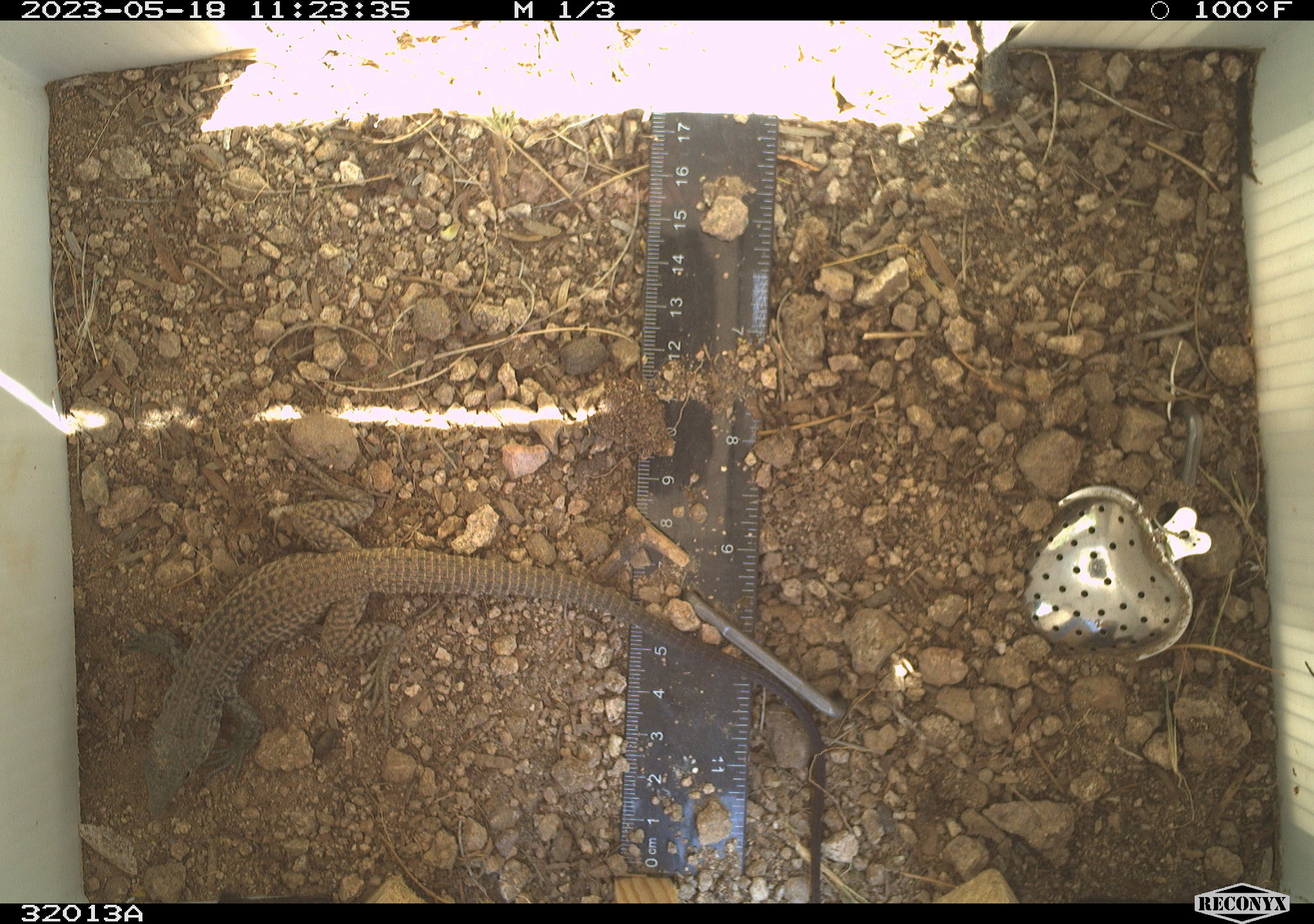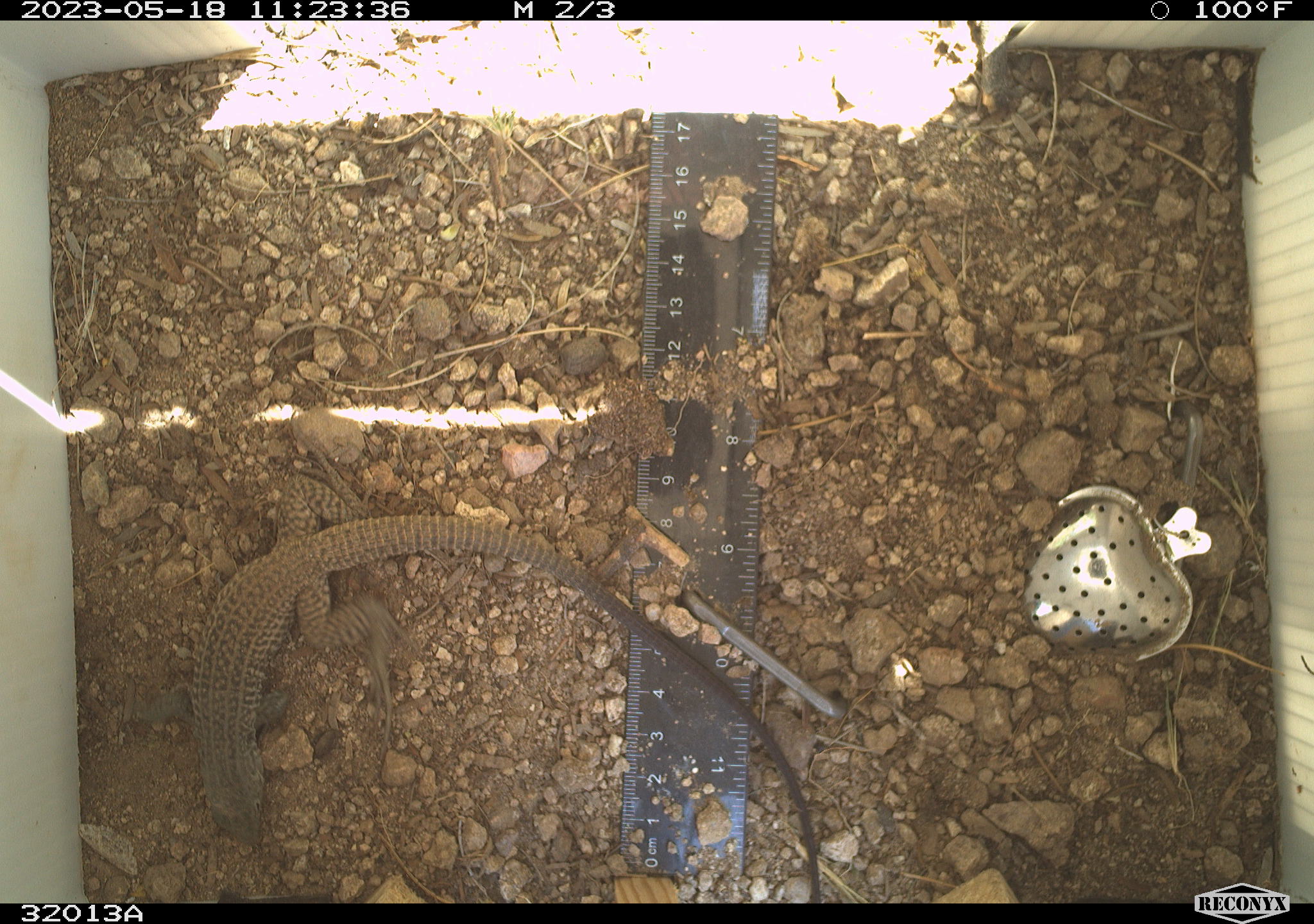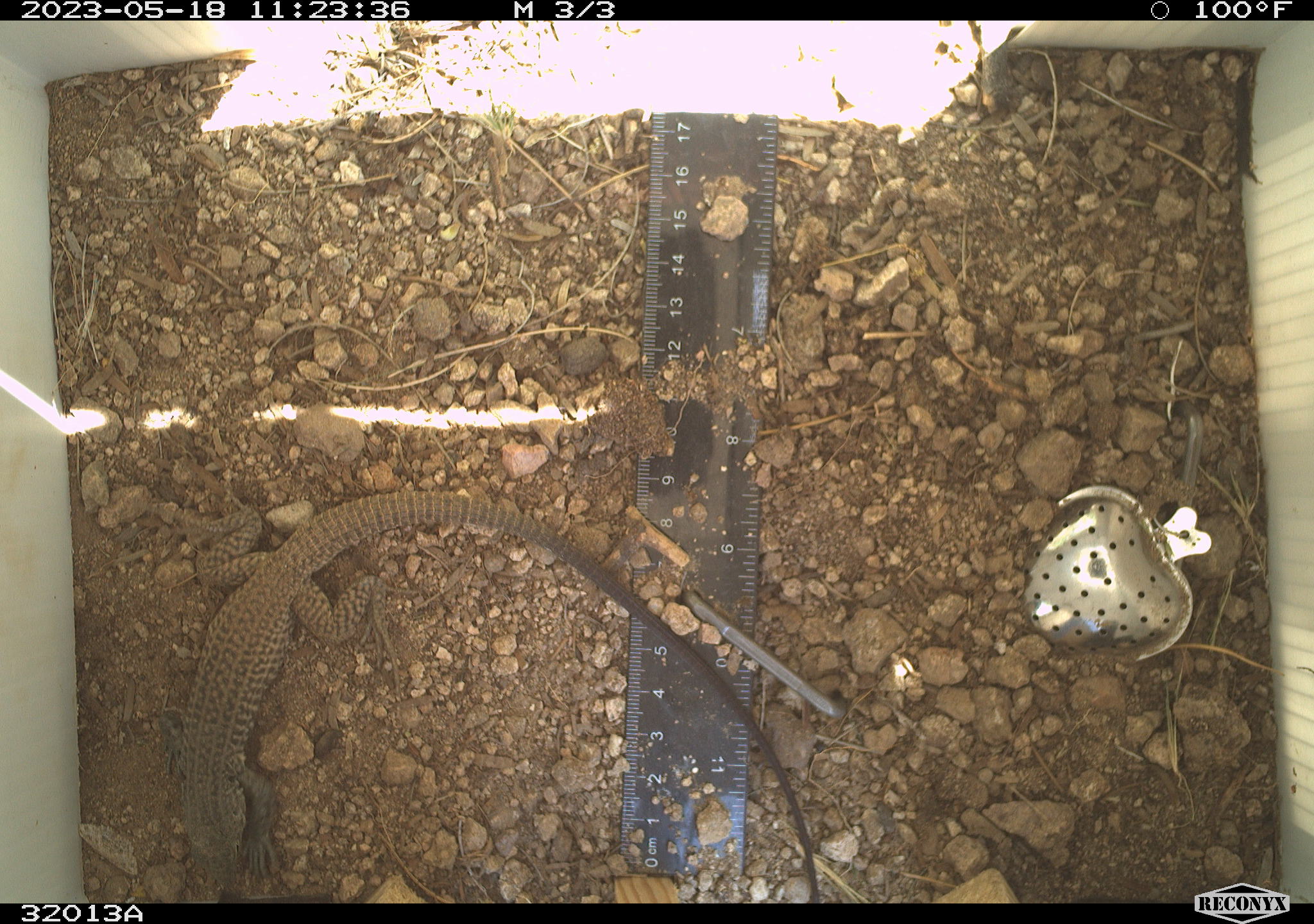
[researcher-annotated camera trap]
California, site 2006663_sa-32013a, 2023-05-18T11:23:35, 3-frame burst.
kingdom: Animalia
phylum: Chordata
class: Reptilia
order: Squamata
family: Teiidae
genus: Aspidoscelis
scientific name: Aspidoscelis tigris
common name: western whiptail